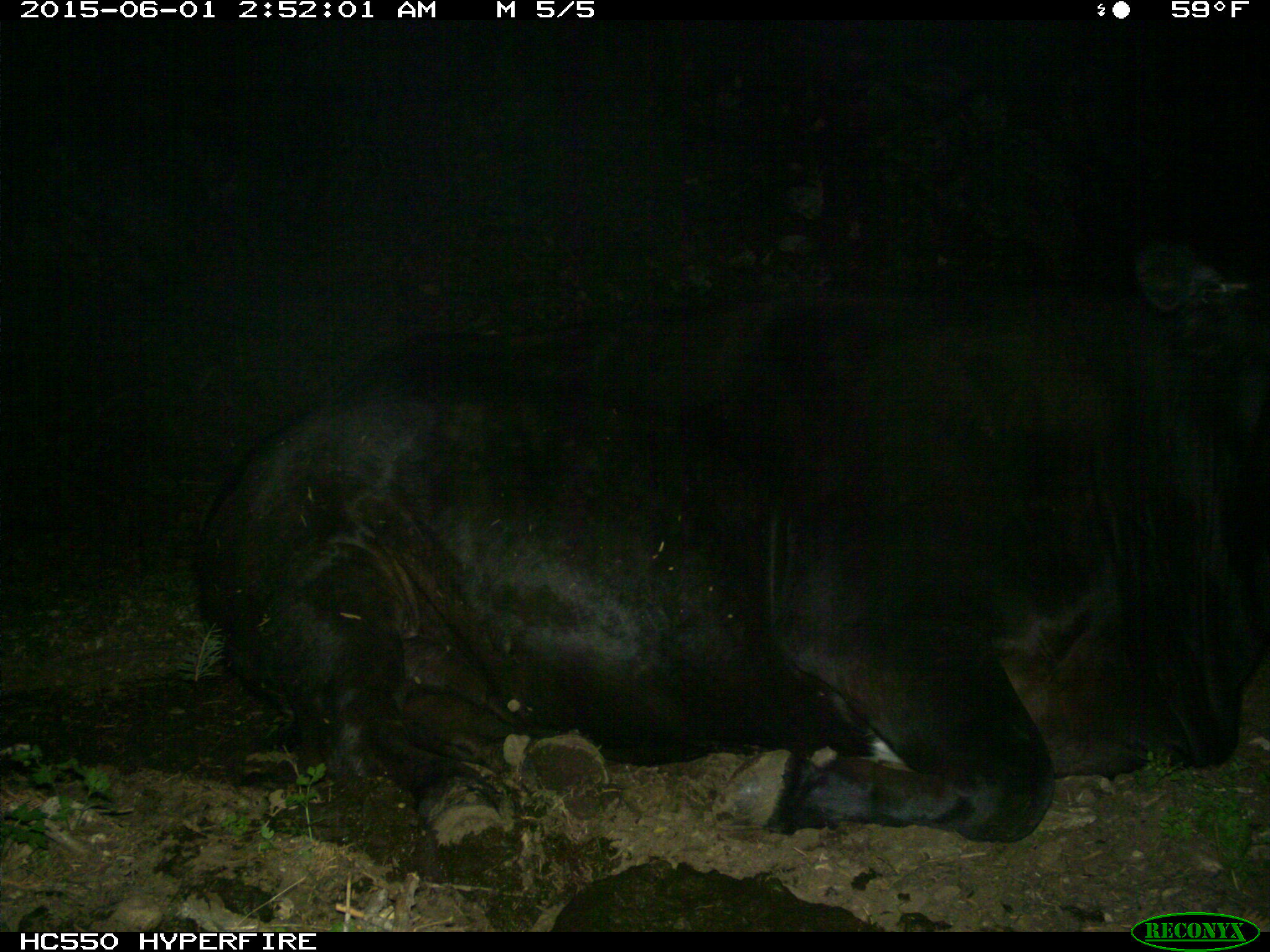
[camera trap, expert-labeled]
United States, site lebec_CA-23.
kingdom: Animalia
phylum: Chordata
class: Mammalia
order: Artiodactyla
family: Bovidae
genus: Bos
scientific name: Bos taurus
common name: domestic cow